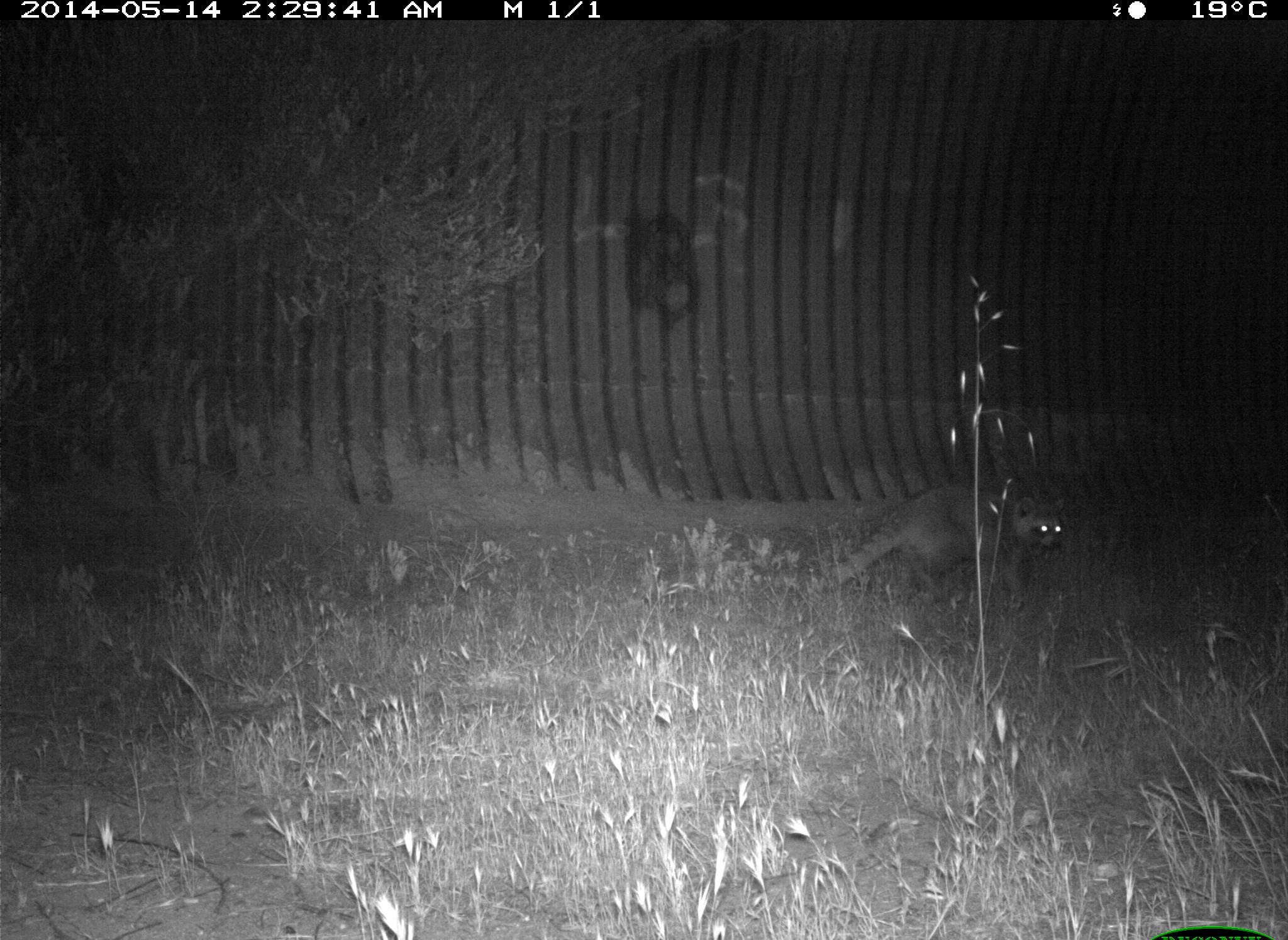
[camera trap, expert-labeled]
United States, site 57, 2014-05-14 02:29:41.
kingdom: Animalia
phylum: Chordata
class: Mammalia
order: Carnivora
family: Procyonidae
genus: Procyon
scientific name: Procyon lotor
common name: raccoon